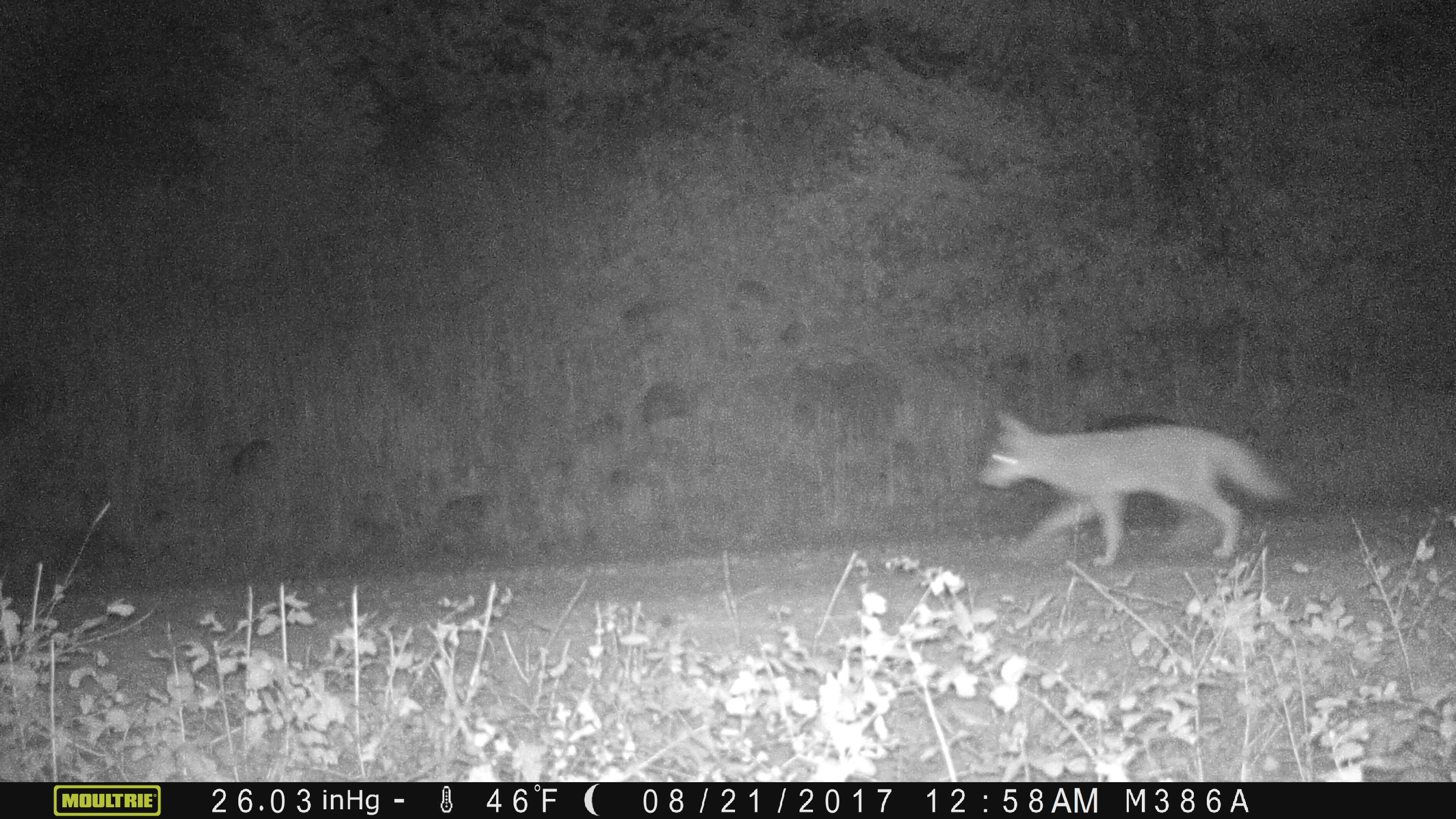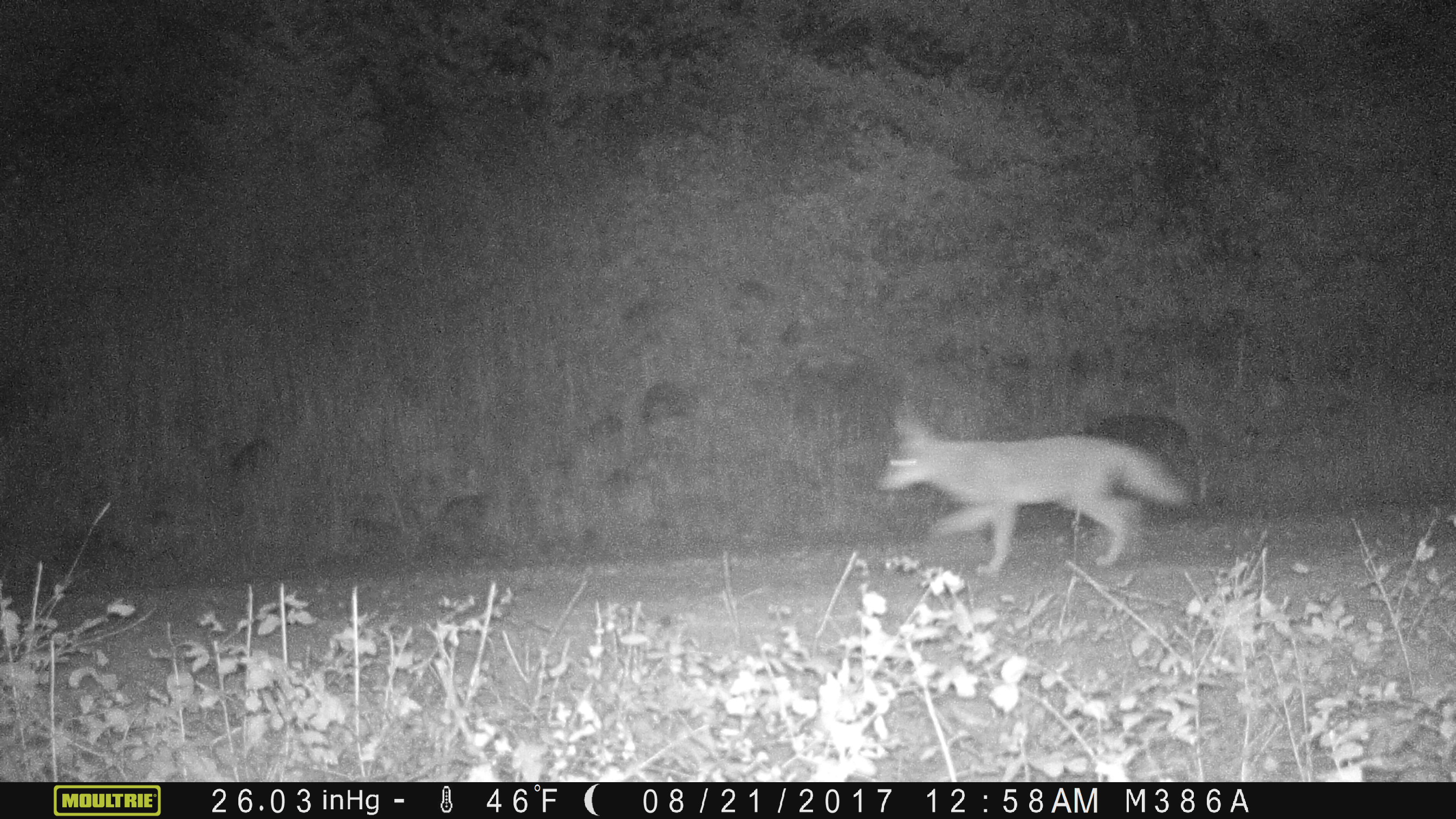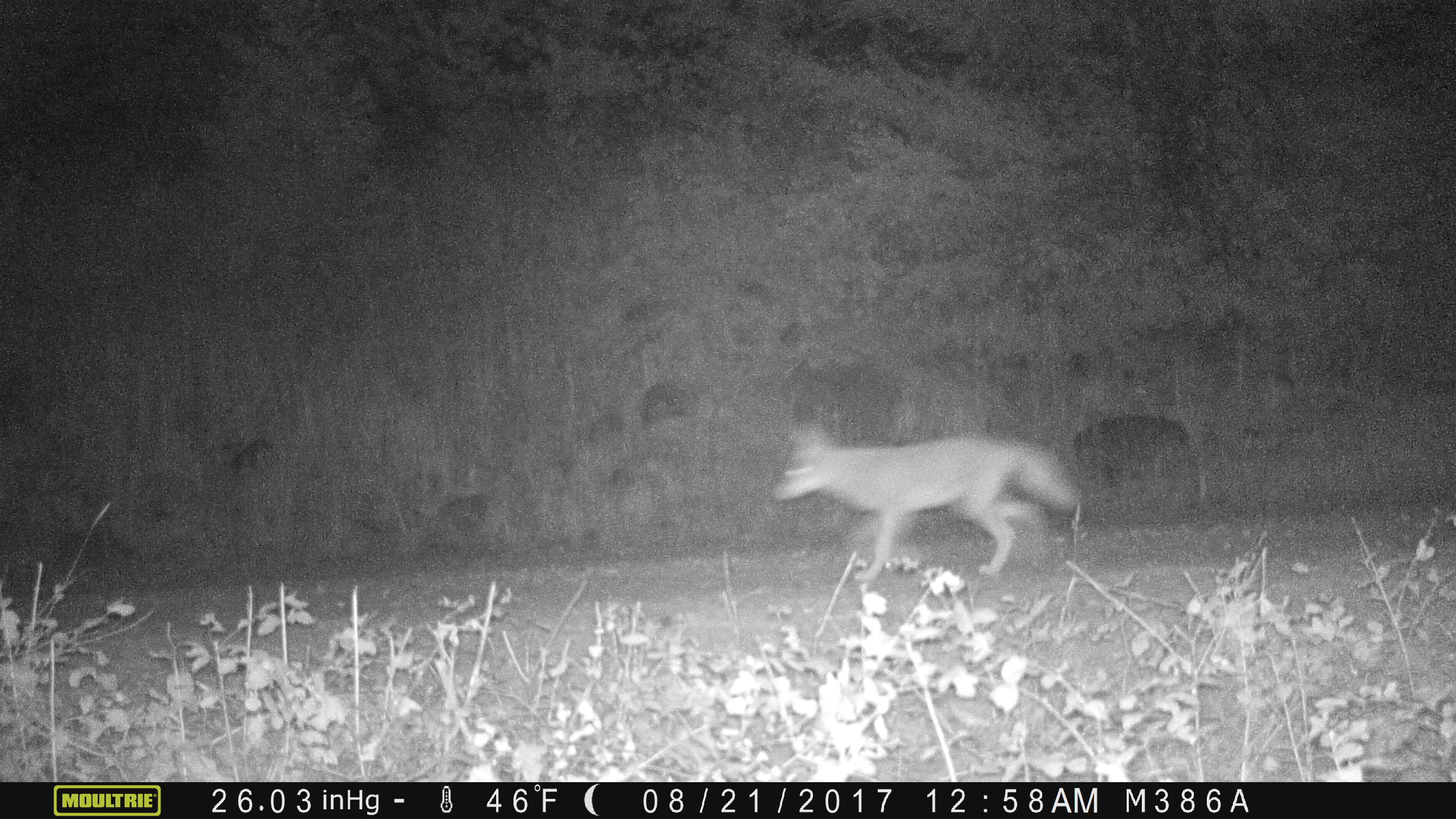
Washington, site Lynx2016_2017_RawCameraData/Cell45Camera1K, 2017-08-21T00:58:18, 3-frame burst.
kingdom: Animalia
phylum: Chordata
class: Mammalia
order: Carnivora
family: Canidae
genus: Canis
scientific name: Canis latrans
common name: coyote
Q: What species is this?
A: Canis latrans (coyote).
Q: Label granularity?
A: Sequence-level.